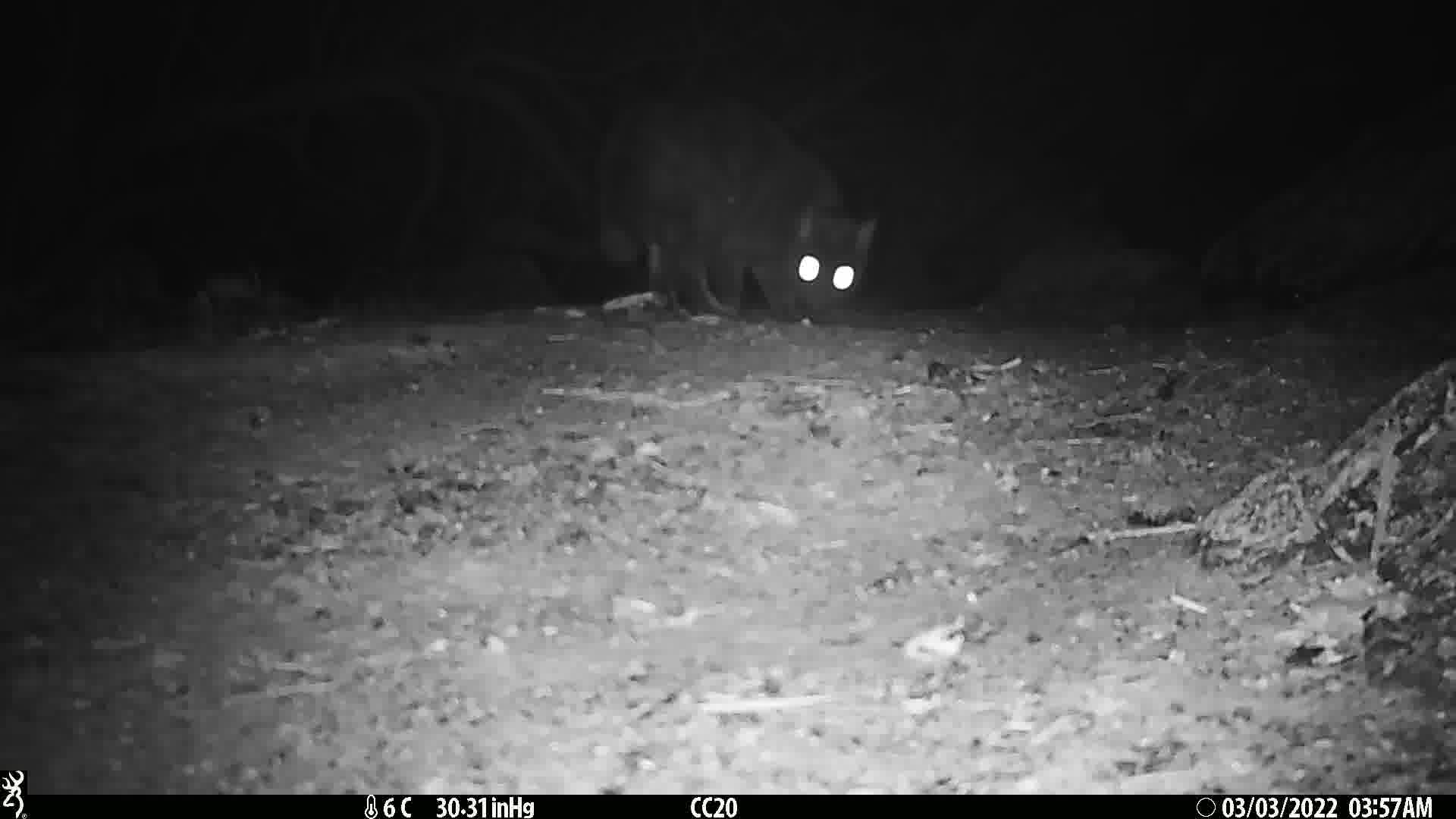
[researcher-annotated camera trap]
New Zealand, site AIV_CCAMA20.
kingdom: Animalia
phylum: Chordata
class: Mammalia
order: Carnivora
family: Felidae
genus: Felis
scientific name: Felis catus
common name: domestic cat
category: cat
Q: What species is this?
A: Cat (domestic cat) (Felis catus).